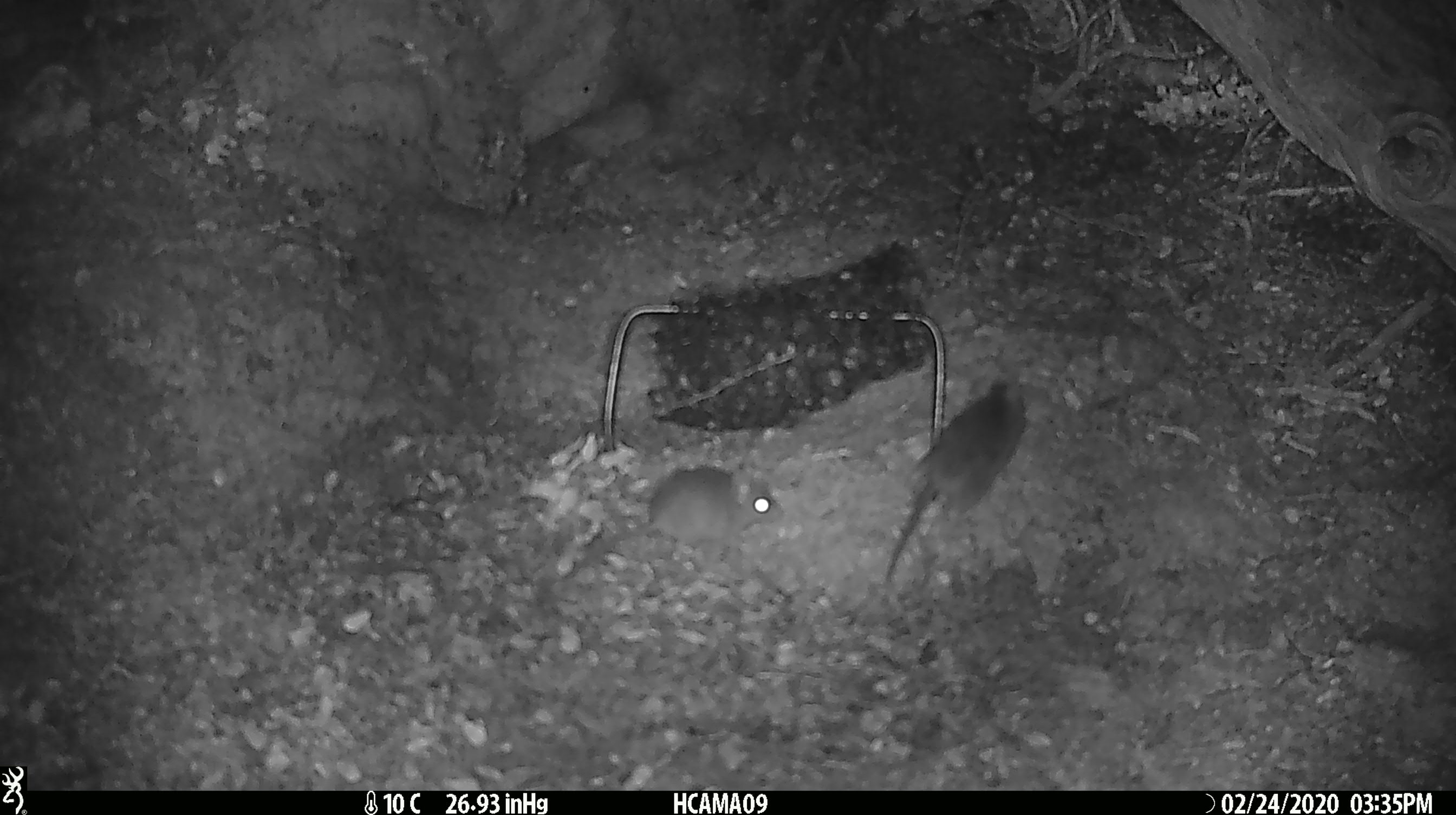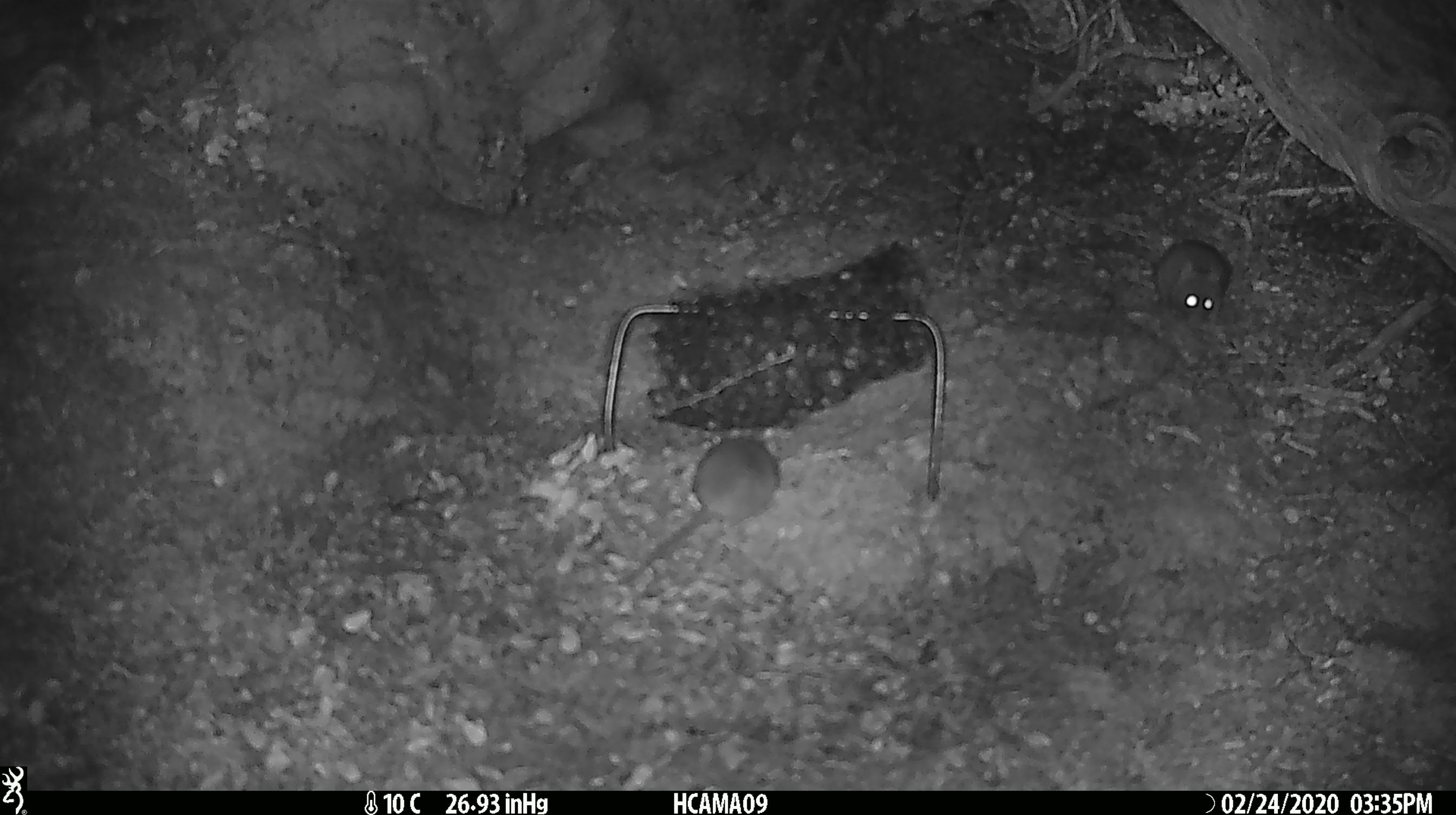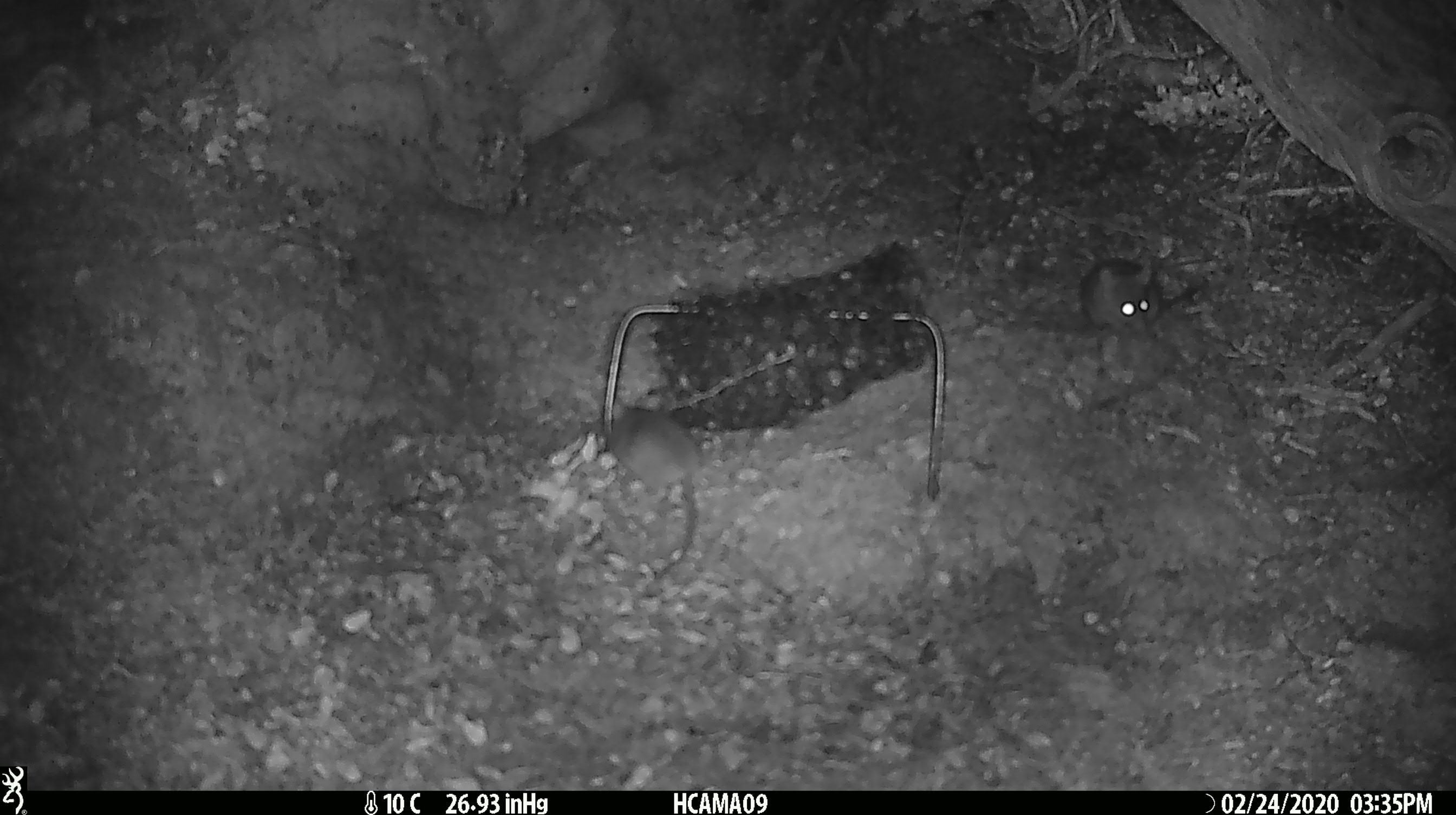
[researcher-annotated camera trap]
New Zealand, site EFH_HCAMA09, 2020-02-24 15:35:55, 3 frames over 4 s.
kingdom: Animalia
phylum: Chordata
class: Mammalia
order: Rodentia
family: Muridae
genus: Mus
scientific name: Mus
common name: mouse